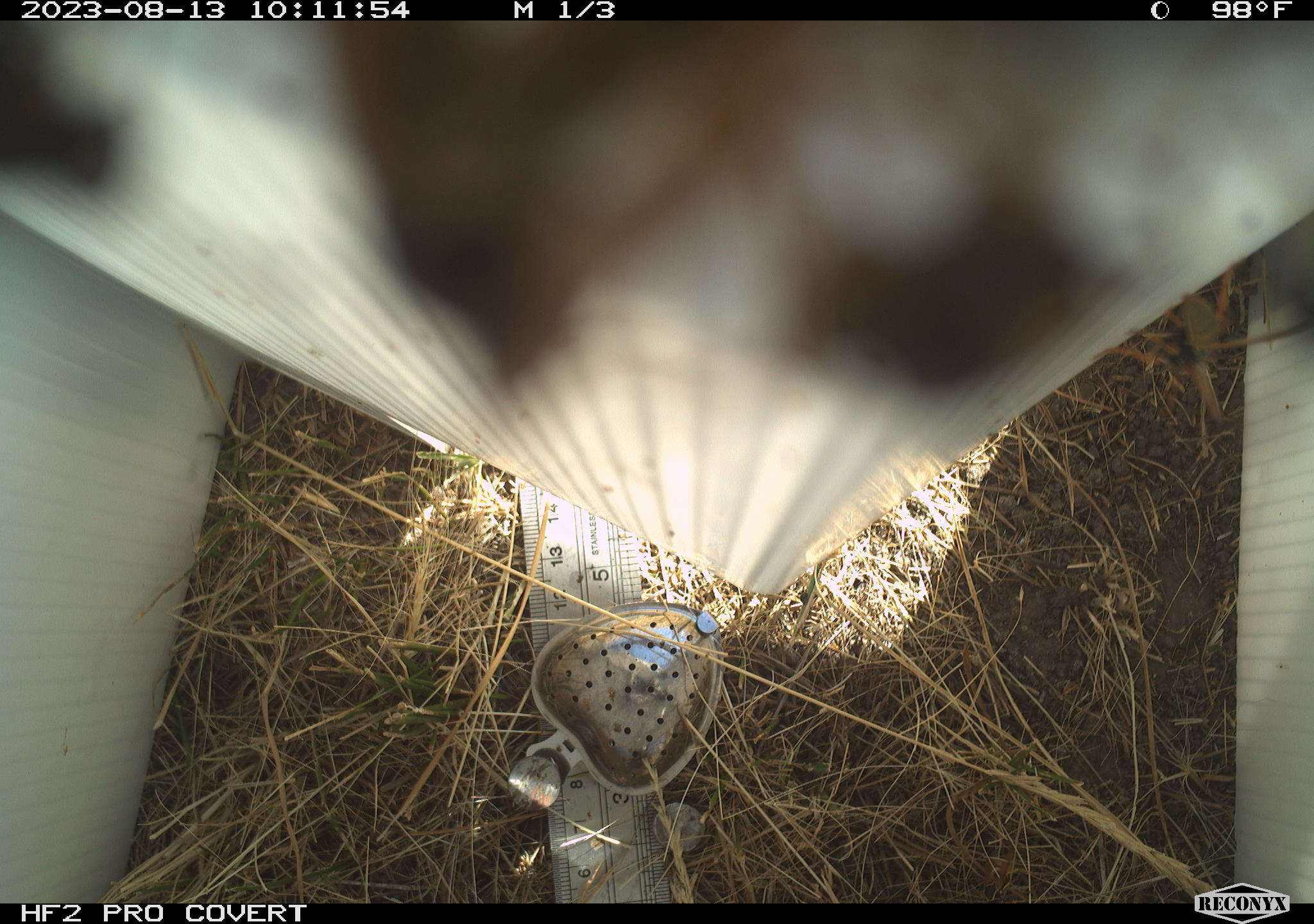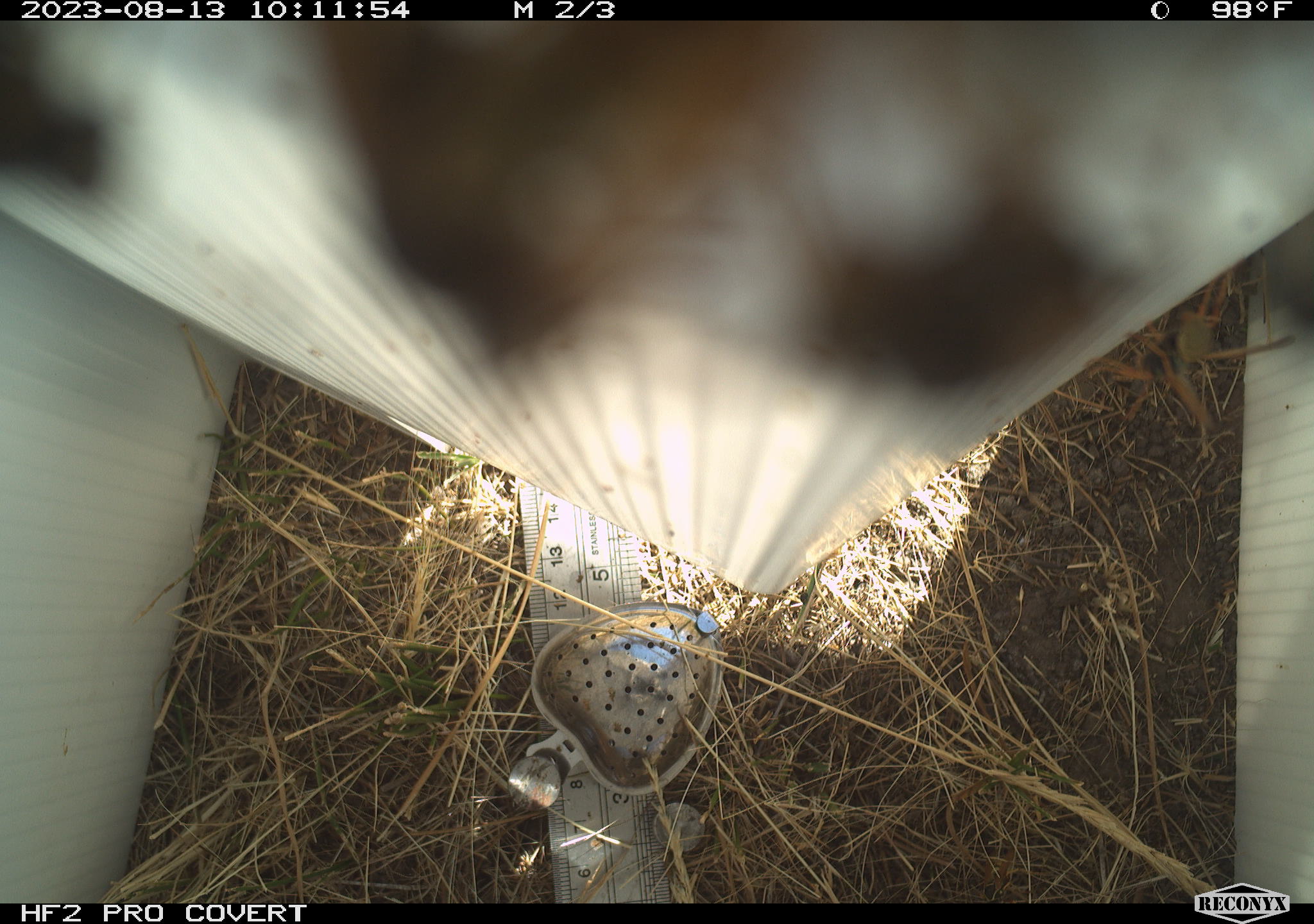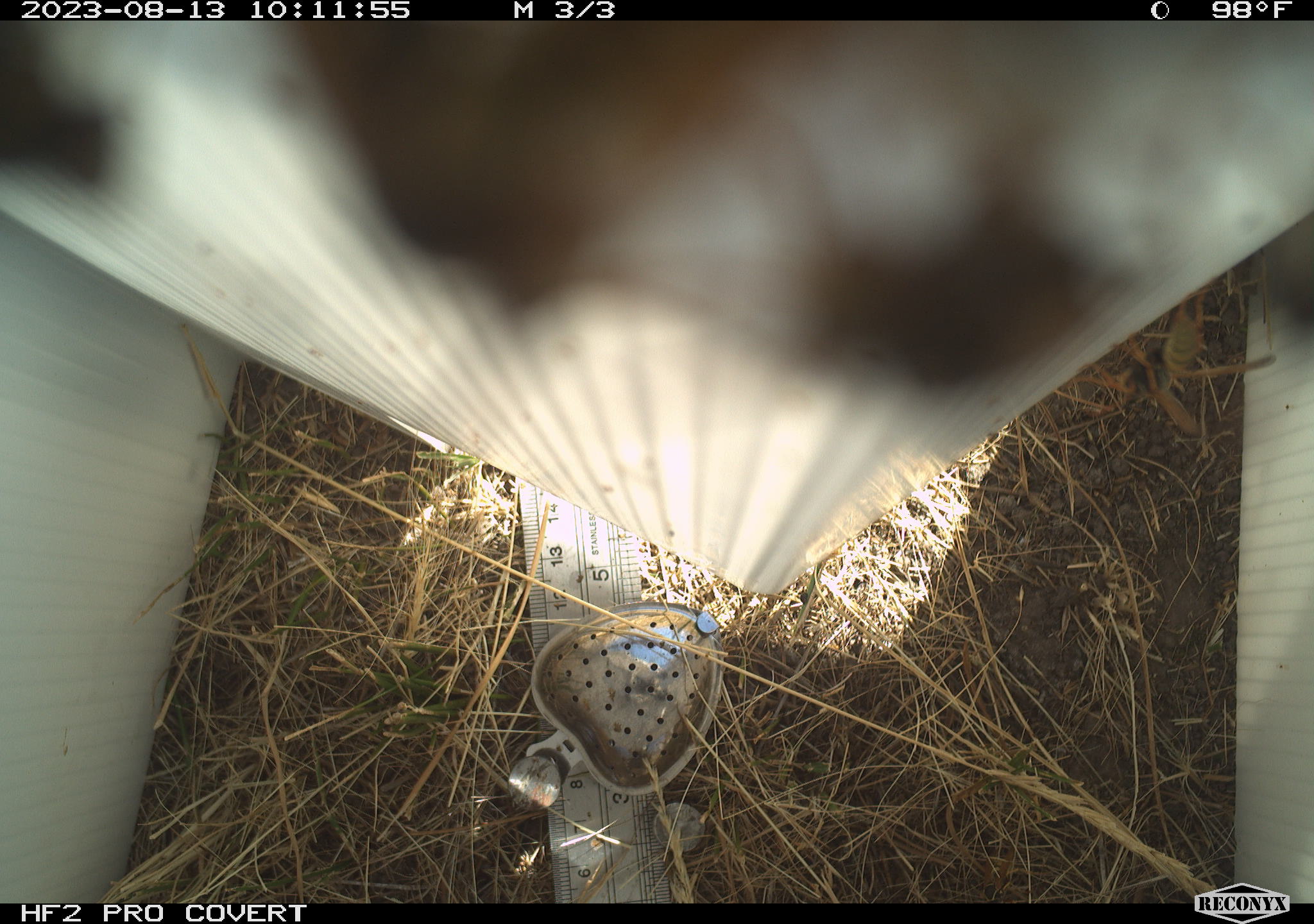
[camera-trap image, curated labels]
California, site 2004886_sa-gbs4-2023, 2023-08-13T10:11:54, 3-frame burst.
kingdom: Animalia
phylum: Arthropoda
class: Insecta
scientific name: Insecta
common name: insect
Insect (Insecta).